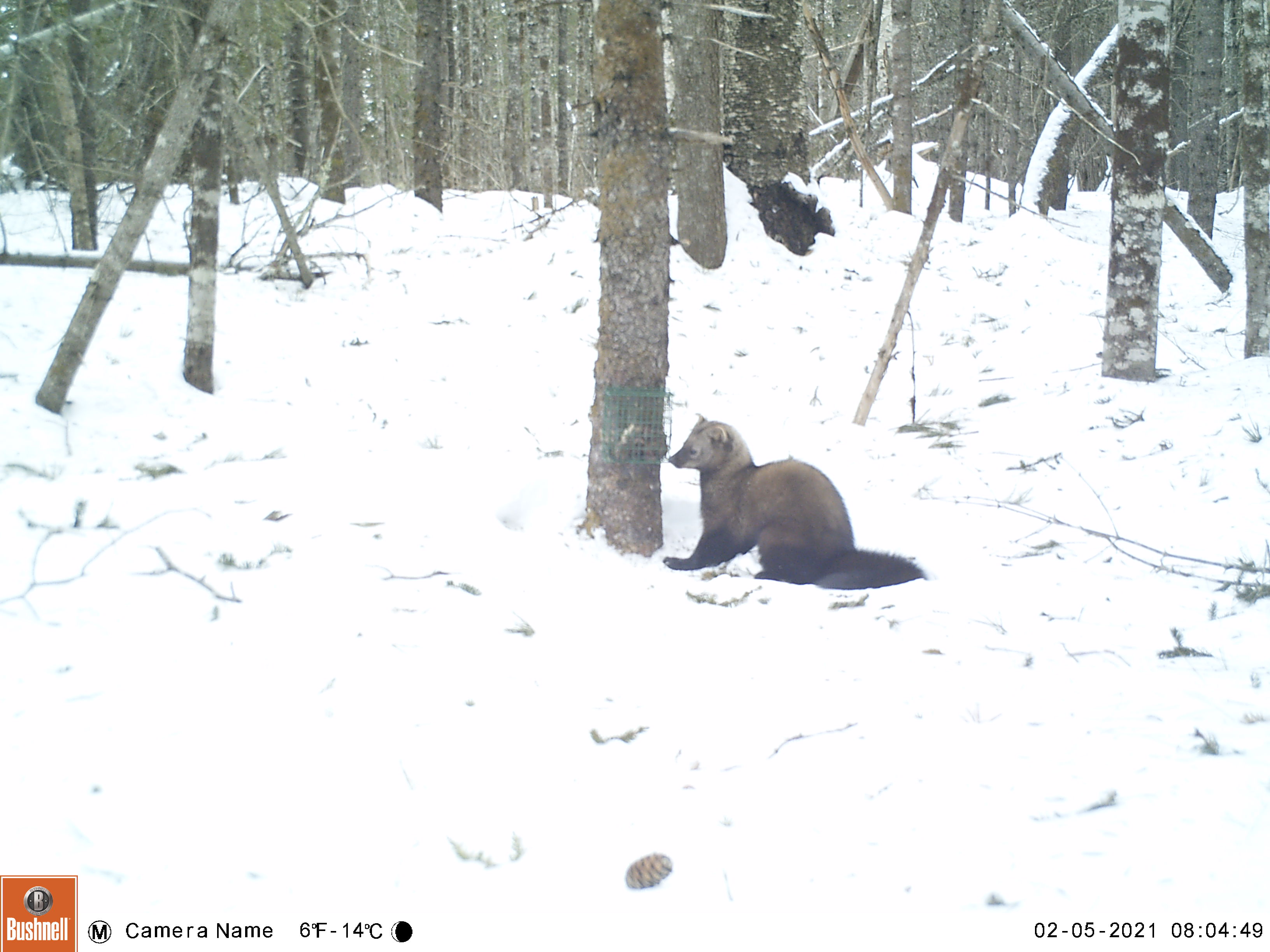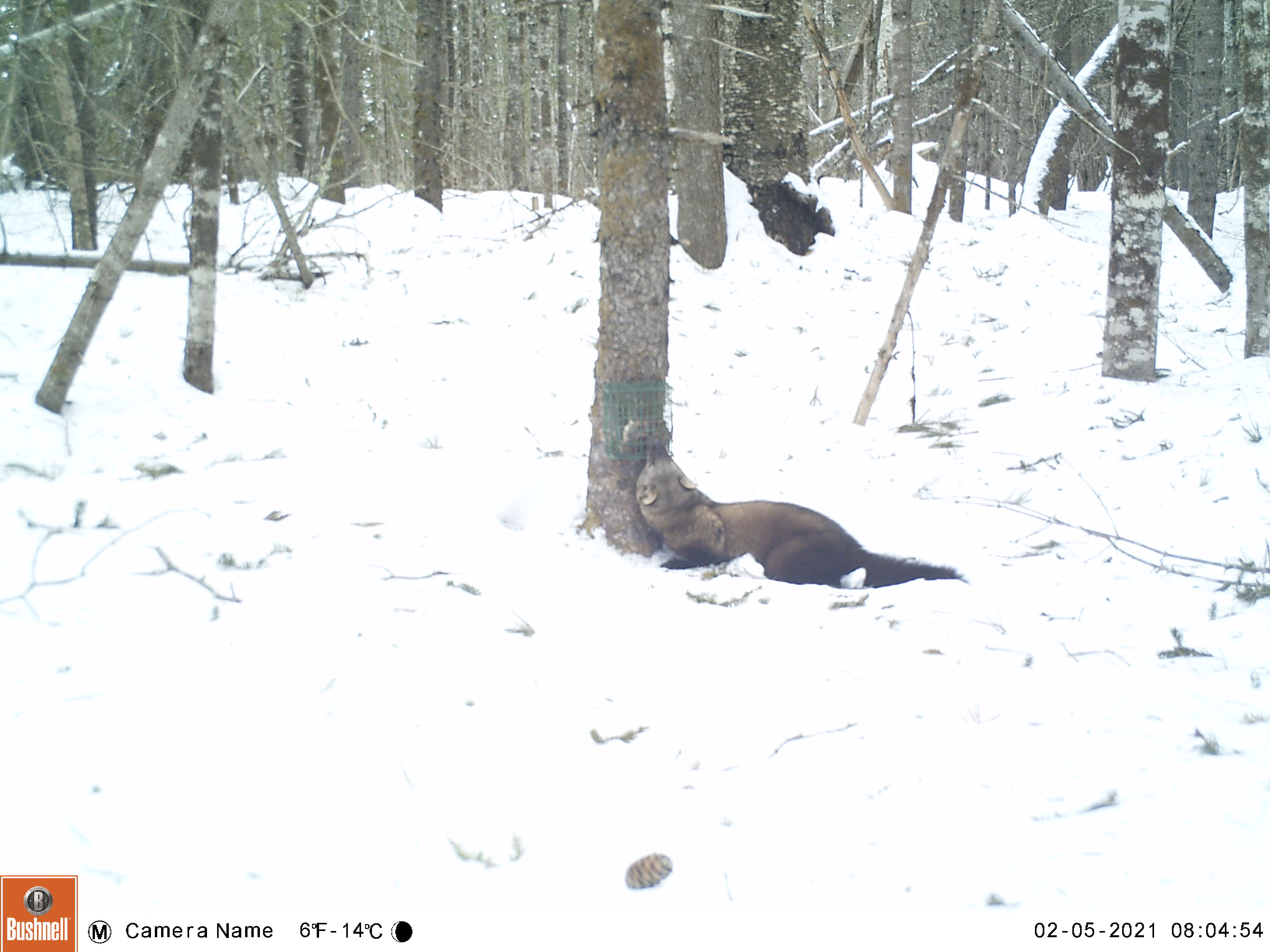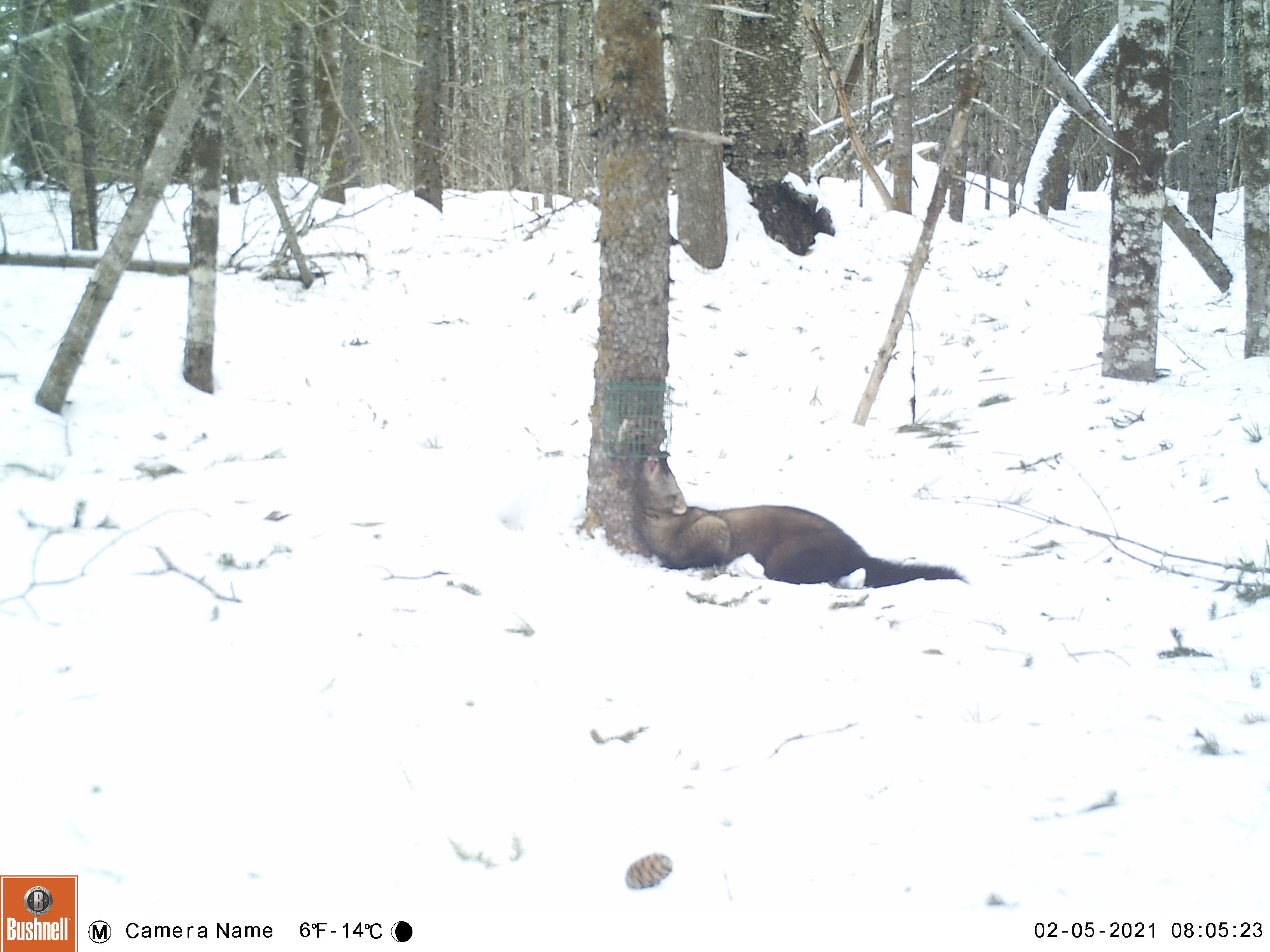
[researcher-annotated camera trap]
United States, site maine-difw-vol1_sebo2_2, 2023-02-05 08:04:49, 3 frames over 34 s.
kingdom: Animalia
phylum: Chordata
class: Mammalia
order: Carnivora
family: Mustelidae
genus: Pekania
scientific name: Pekania pennanti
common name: fisher